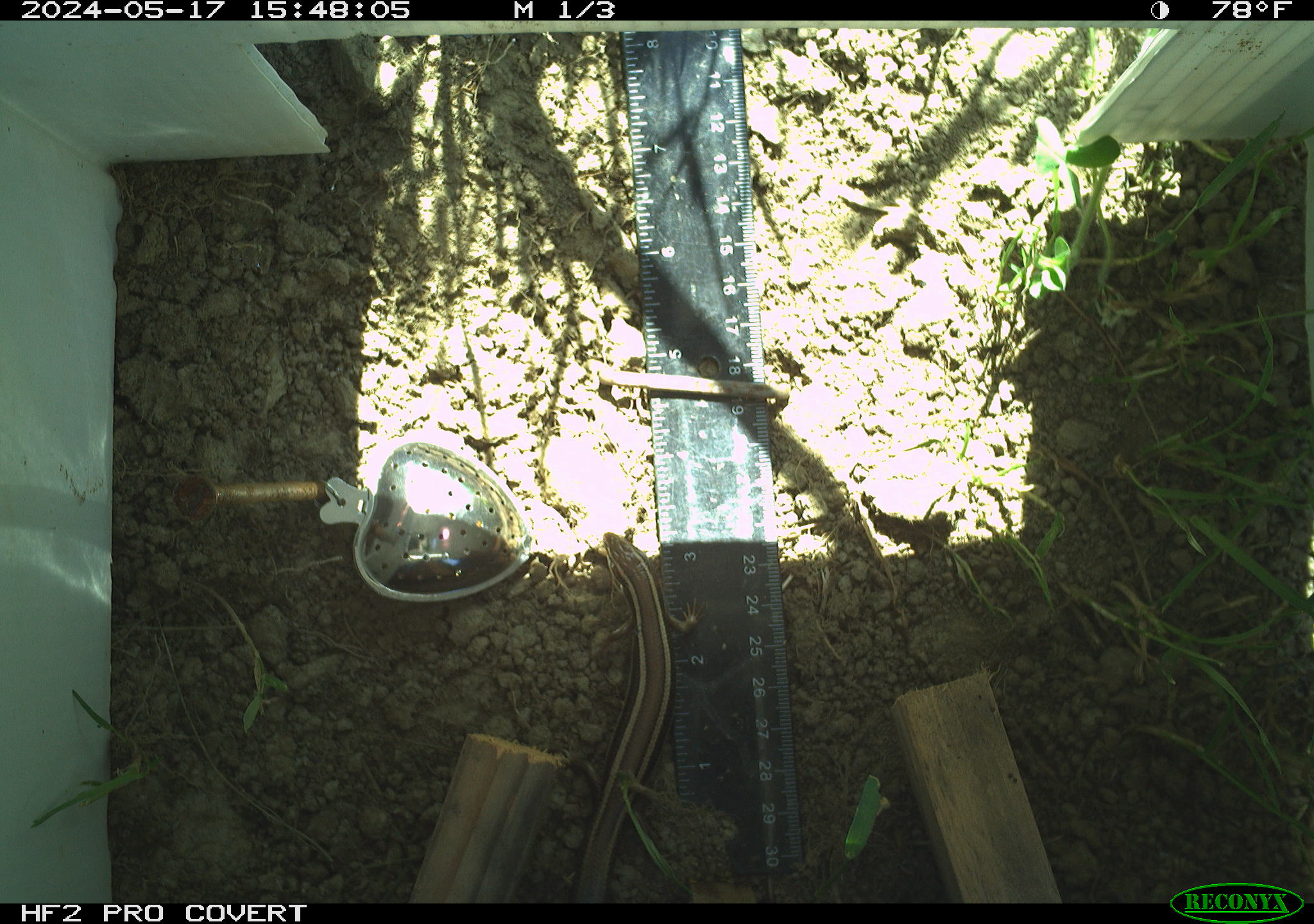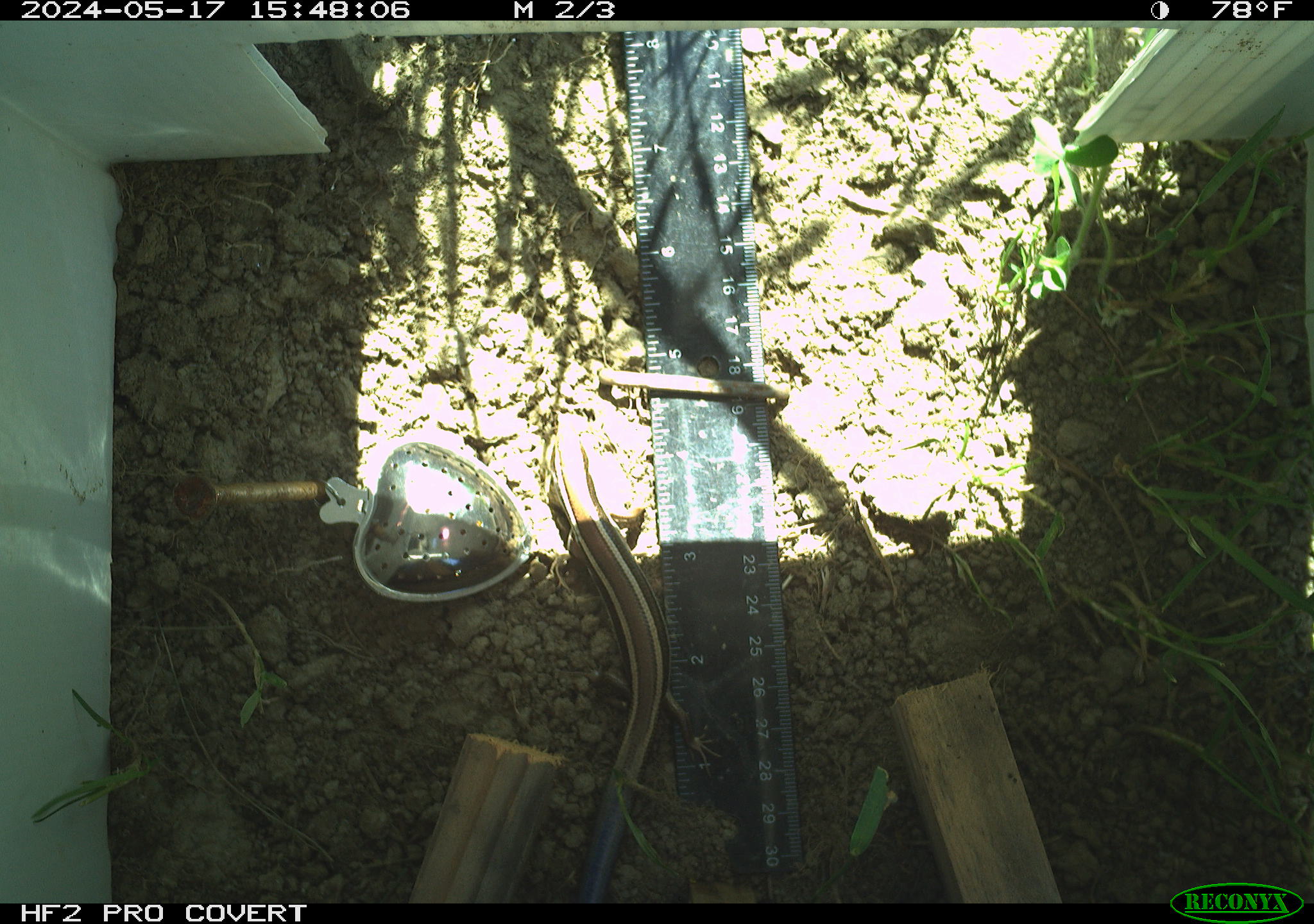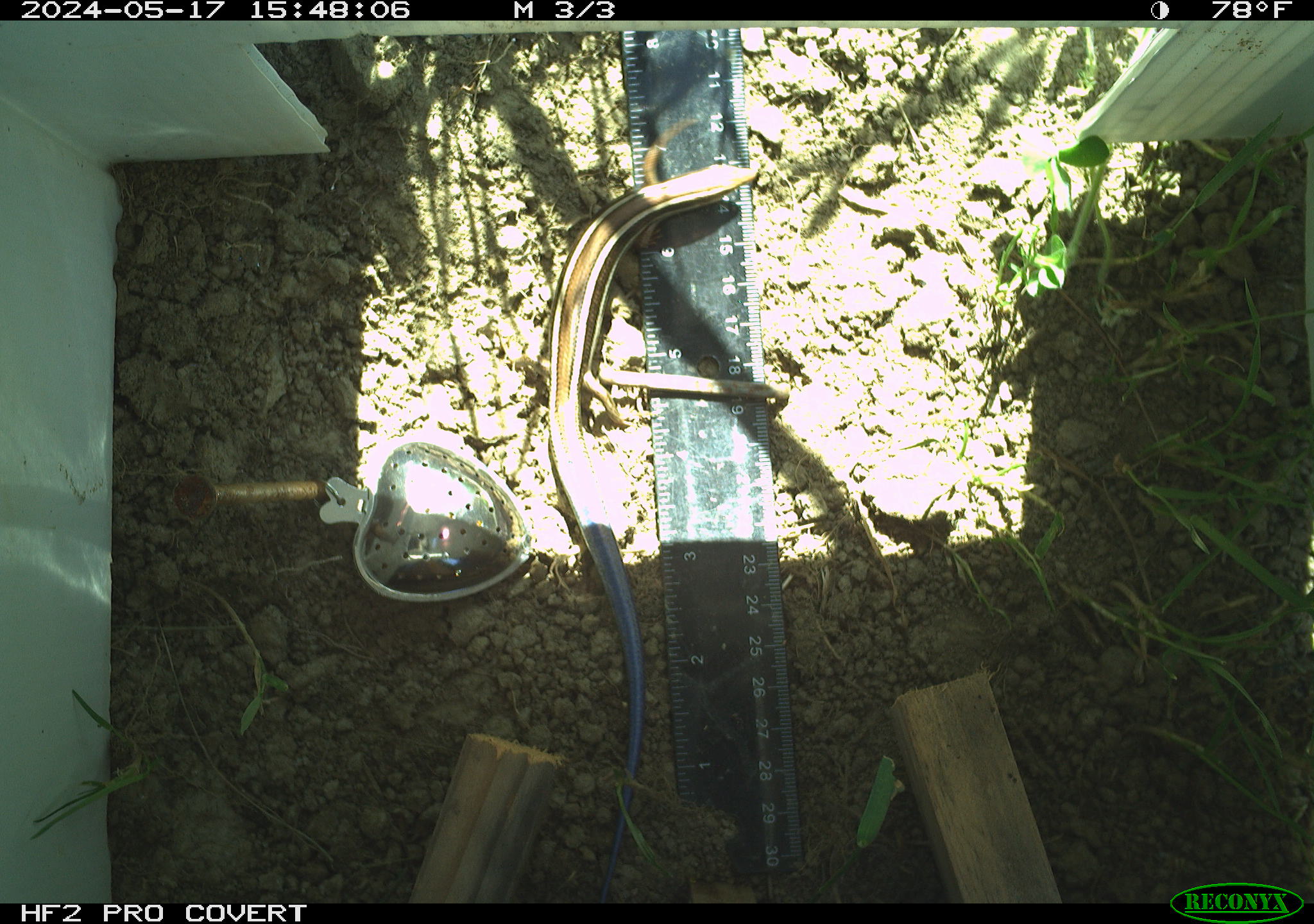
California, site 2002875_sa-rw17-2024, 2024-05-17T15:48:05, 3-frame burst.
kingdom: Animalia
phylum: Chordata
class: Reptilia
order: Squamata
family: Scincidae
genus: Plestiodon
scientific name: Plestiodon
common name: blue-tailed skinks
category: plestiodon species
Plestiodon species (blue-tailed skinks) (Plestiodon).